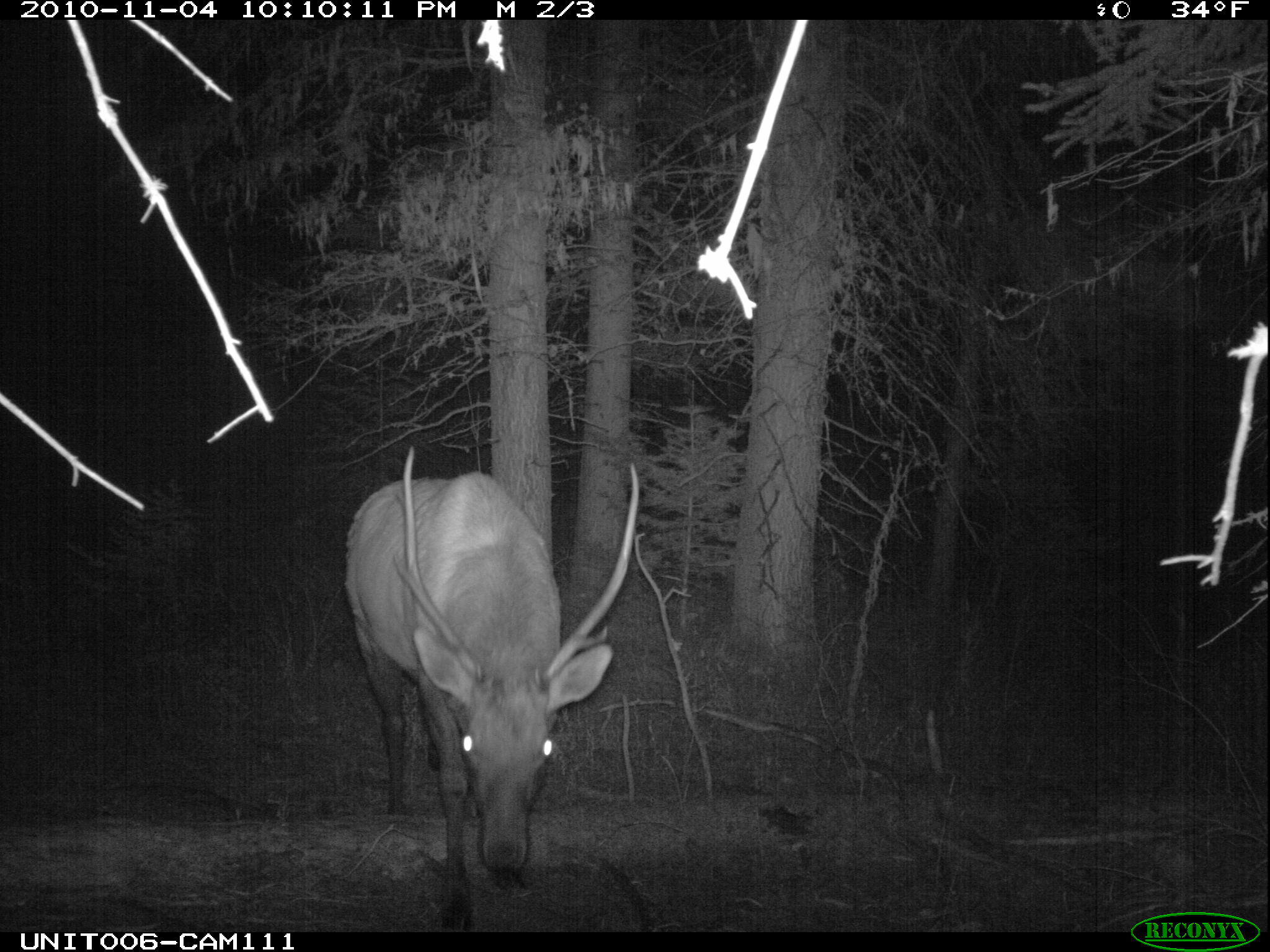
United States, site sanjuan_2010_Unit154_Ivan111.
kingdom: Animalia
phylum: Chordata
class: Mammalia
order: Artiodactyla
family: Cervidae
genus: Cervus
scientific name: Cervus elaphus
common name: red deer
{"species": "Cervus elaphus (red deer)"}